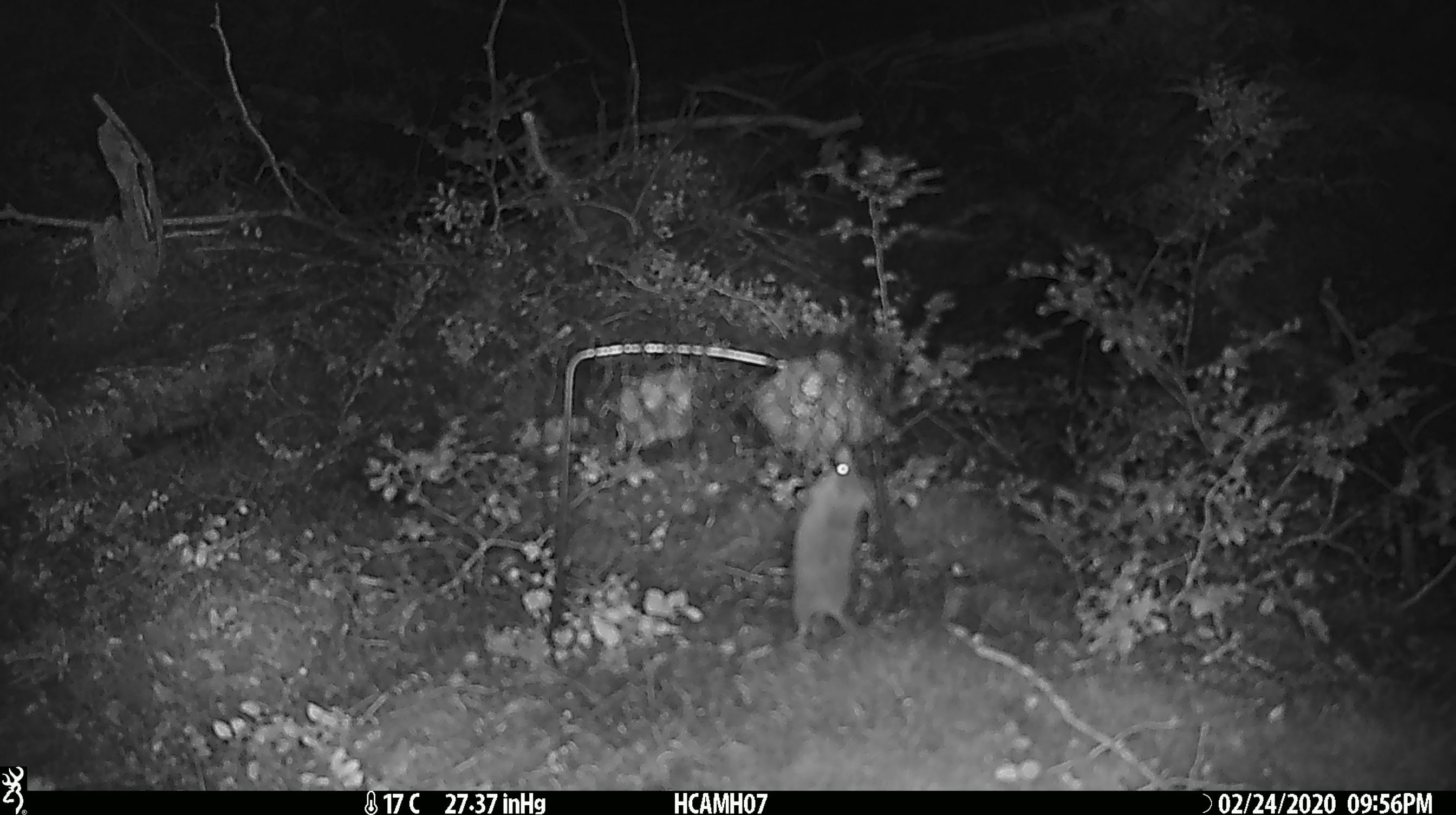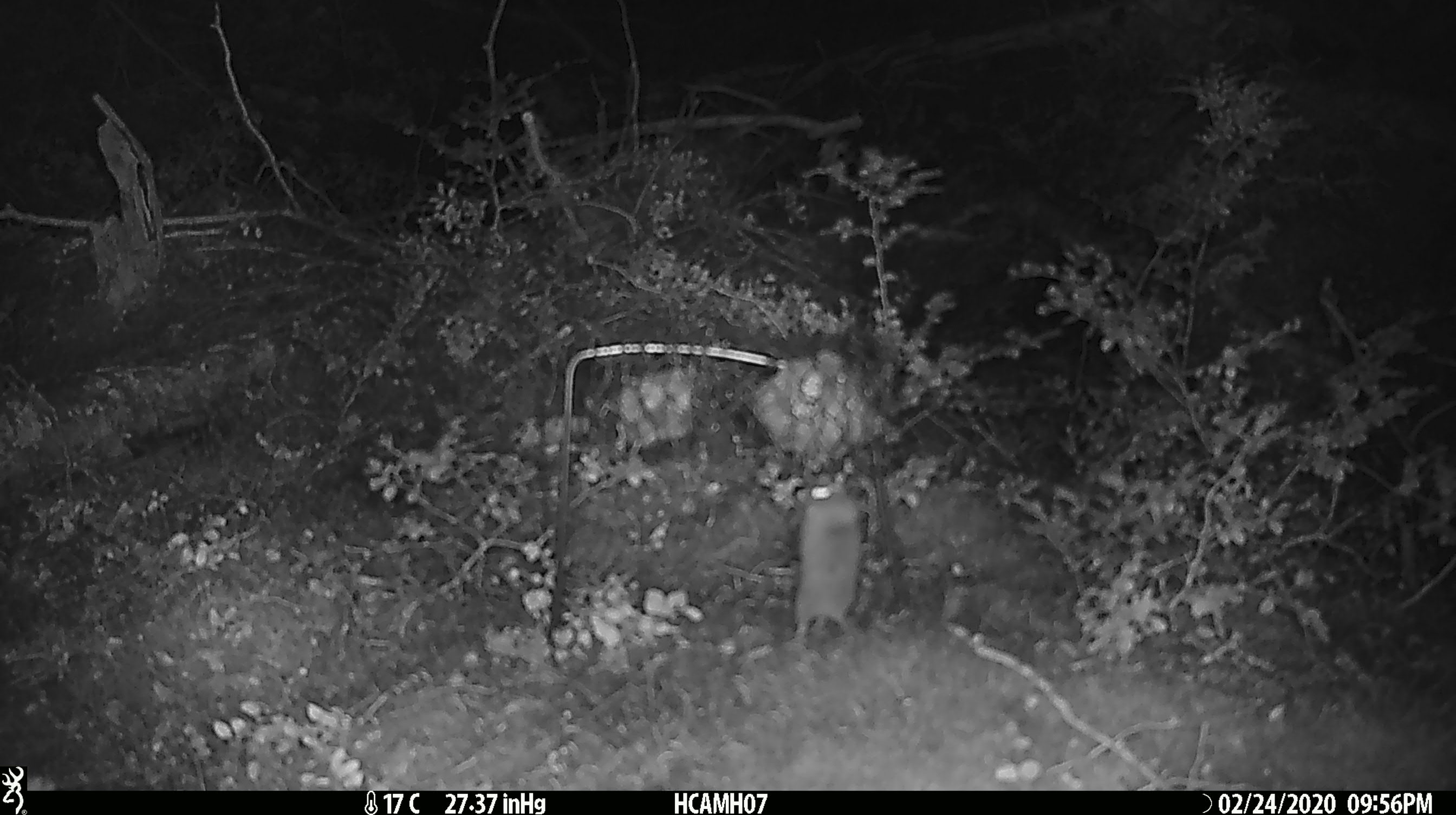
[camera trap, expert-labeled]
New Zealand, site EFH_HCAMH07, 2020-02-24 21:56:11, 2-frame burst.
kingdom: Animalia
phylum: Chordata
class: Mammalia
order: Rodentia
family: Muridae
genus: Mus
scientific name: Mus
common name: mouse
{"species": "mouse (Mus)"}